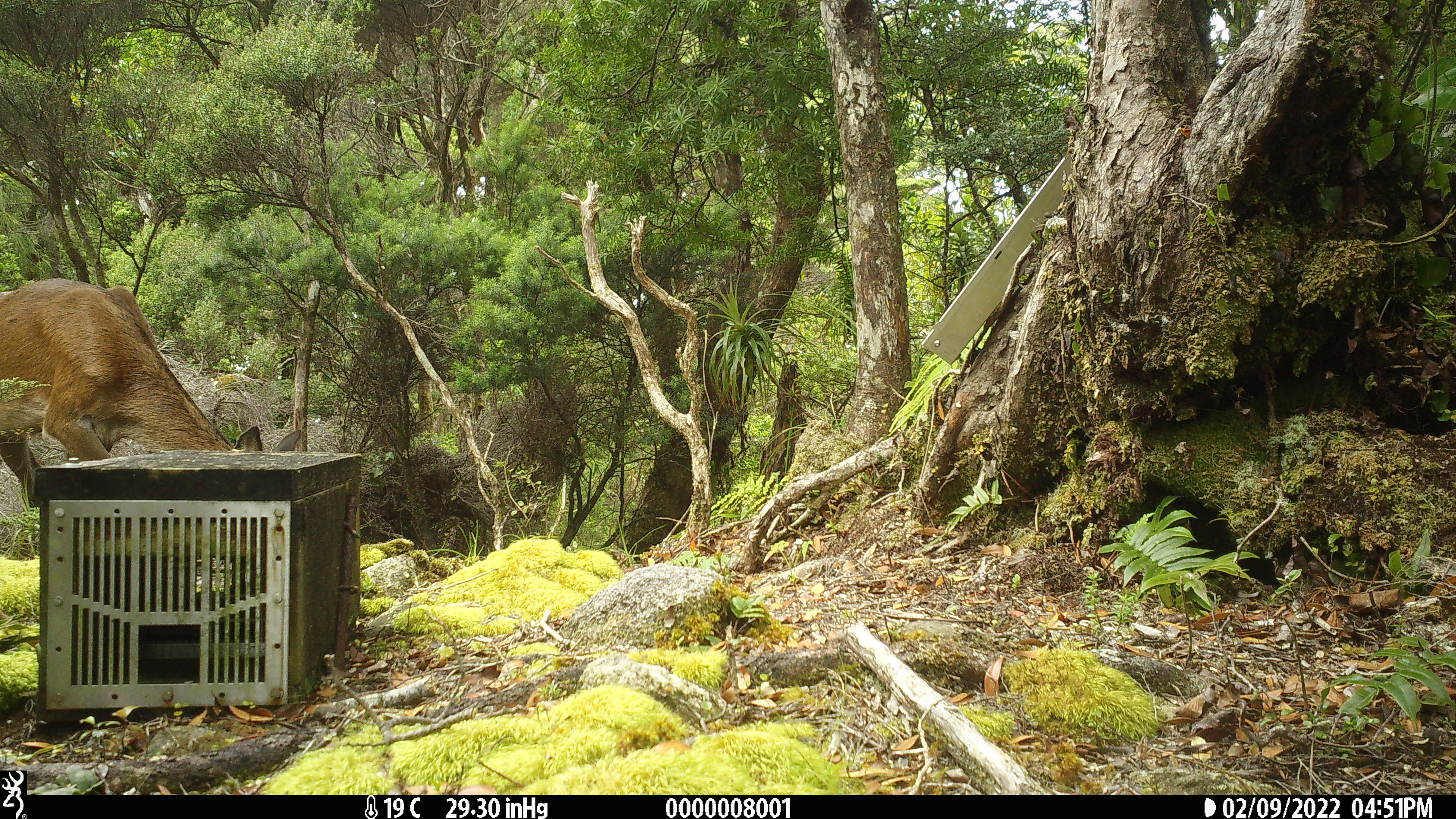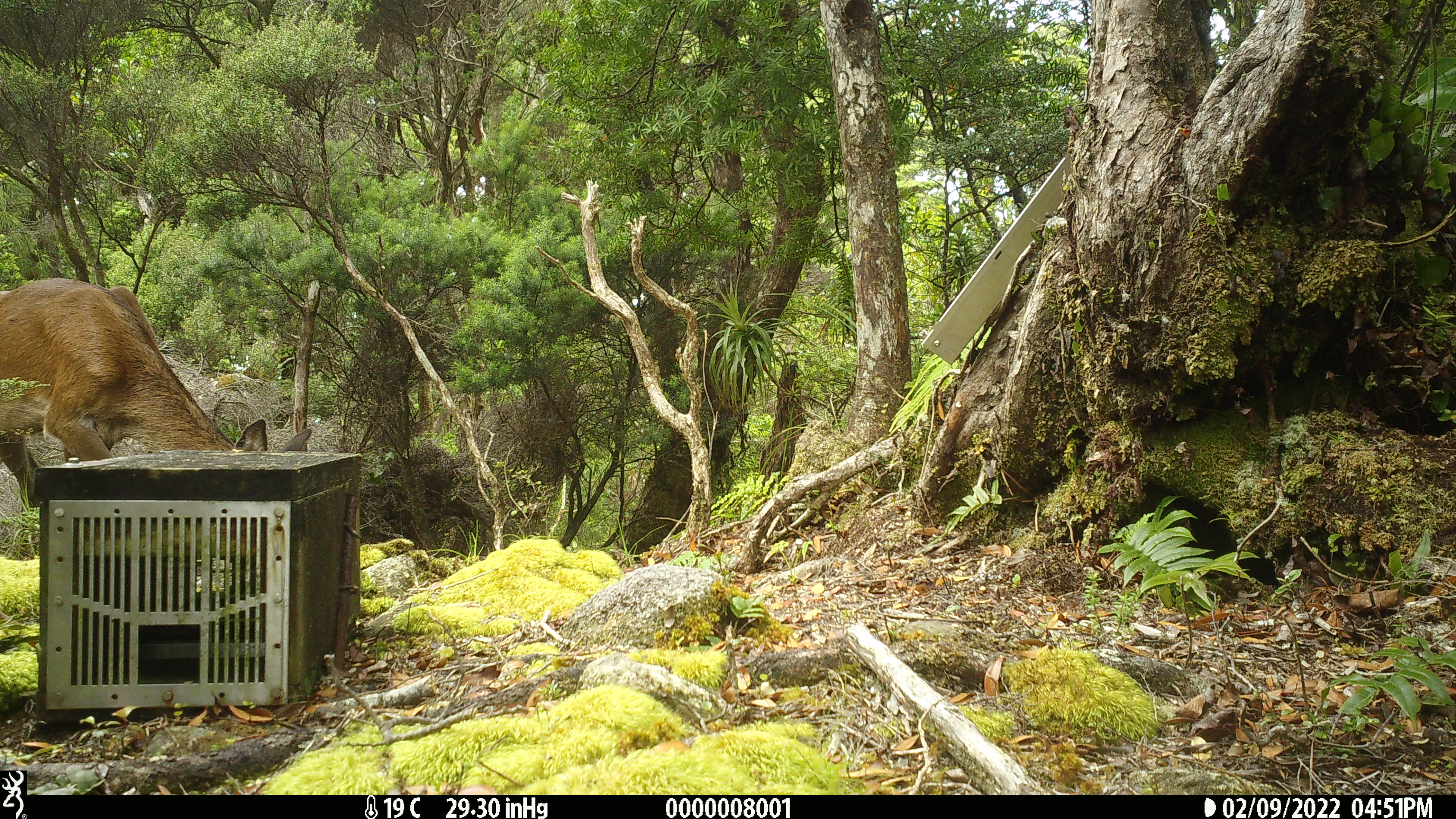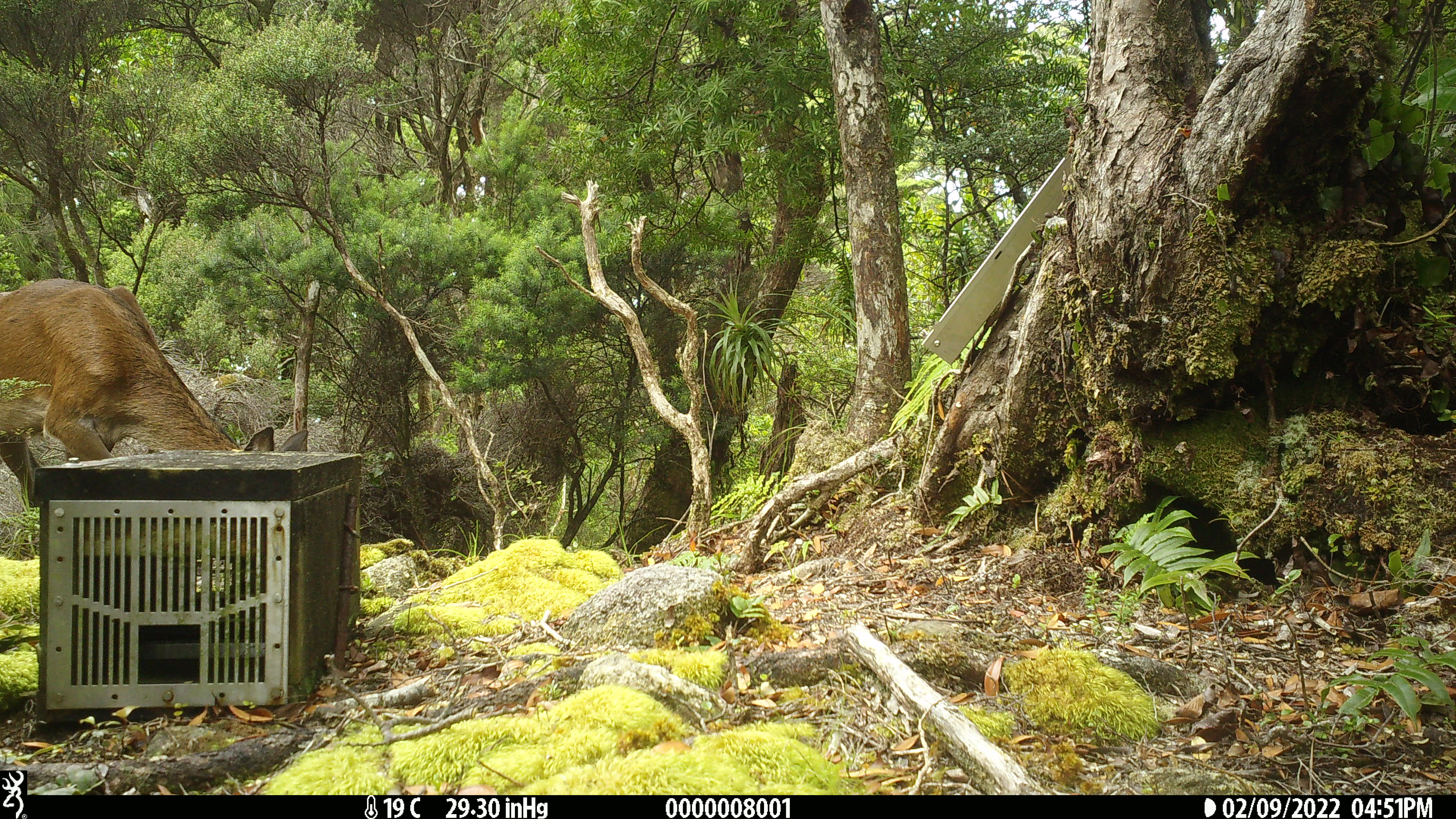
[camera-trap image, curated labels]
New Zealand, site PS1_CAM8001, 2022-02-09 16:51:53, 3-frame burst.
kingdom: Animalia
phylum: Chordata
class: Mammalia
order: Artiodactyla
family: Cervidae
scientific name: Cervidae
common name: deer